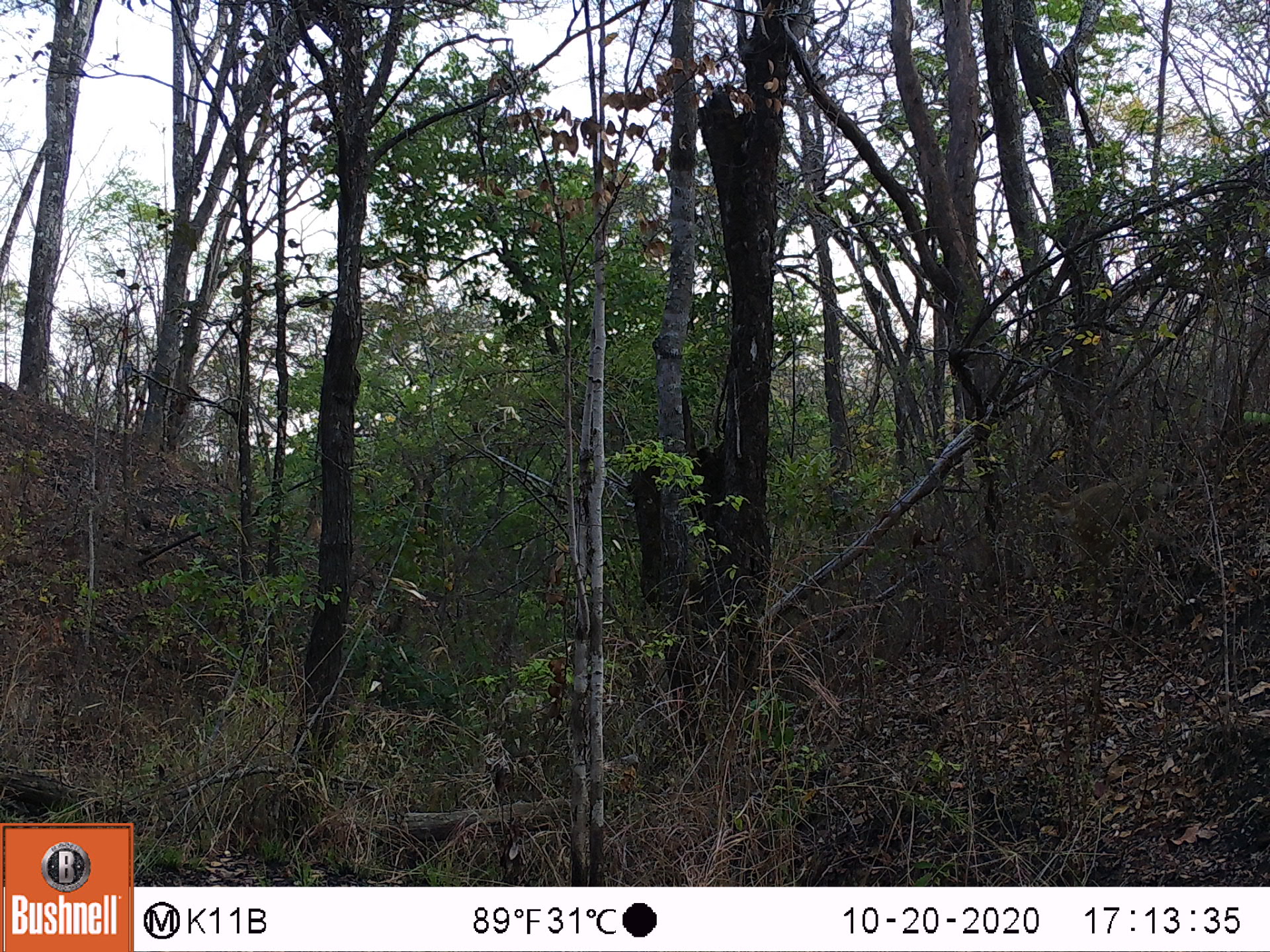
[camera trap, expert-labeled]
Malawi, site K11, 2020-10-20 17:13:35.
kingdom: Animalia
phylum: Chordata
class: Mammalia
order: Primates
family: Cercopithecidae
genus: Papio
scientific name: Papio cynocephalus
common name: yellow baboon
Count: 1.